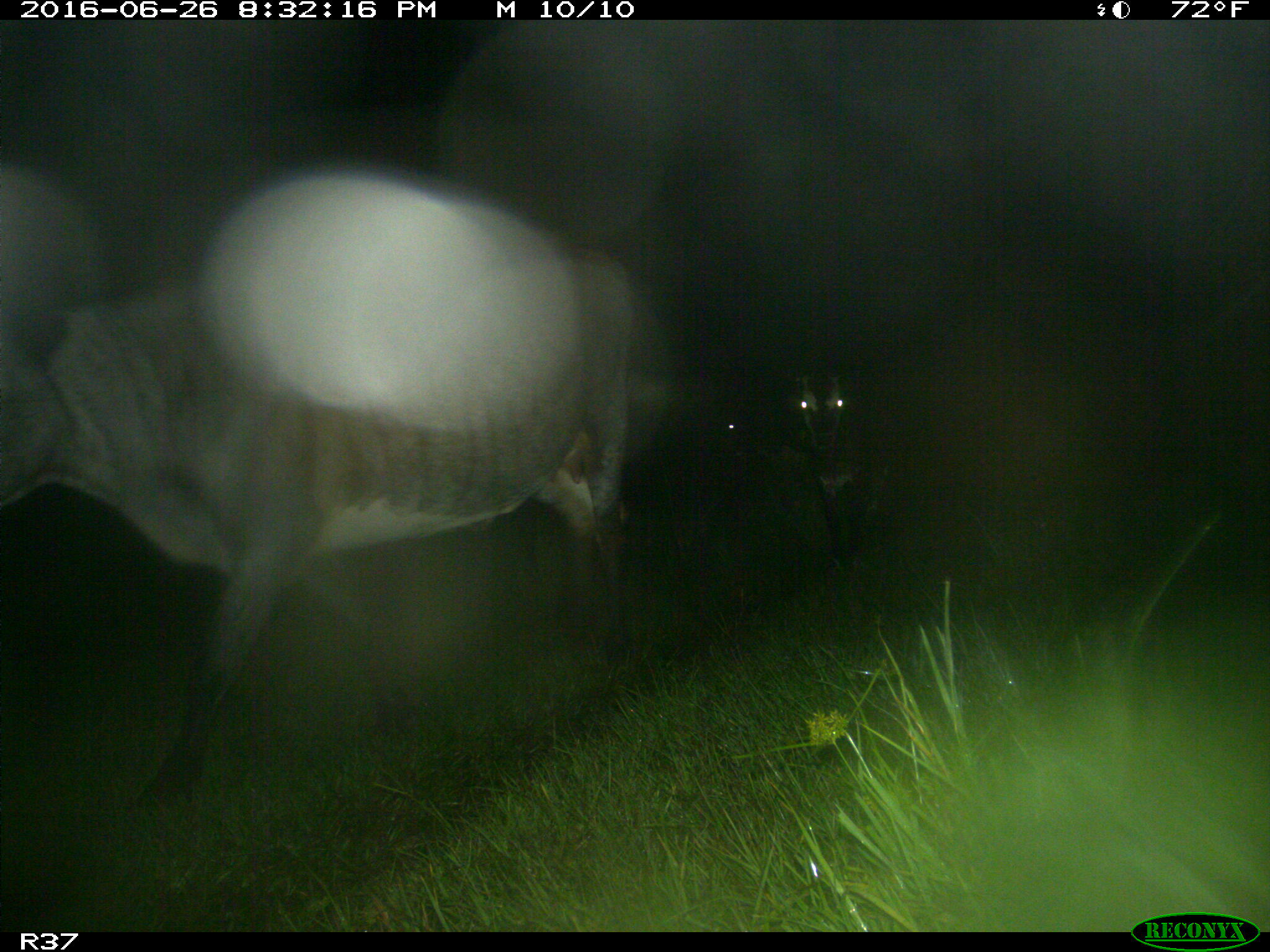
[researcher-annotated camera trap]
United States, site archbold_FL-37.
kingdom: Animalia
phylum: Chordata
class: Mammalia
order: Artiodactyla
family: Bovidae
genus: Bos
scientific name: Bos taurus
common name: domestic cow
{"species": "Bos taurus (domestic cow)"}